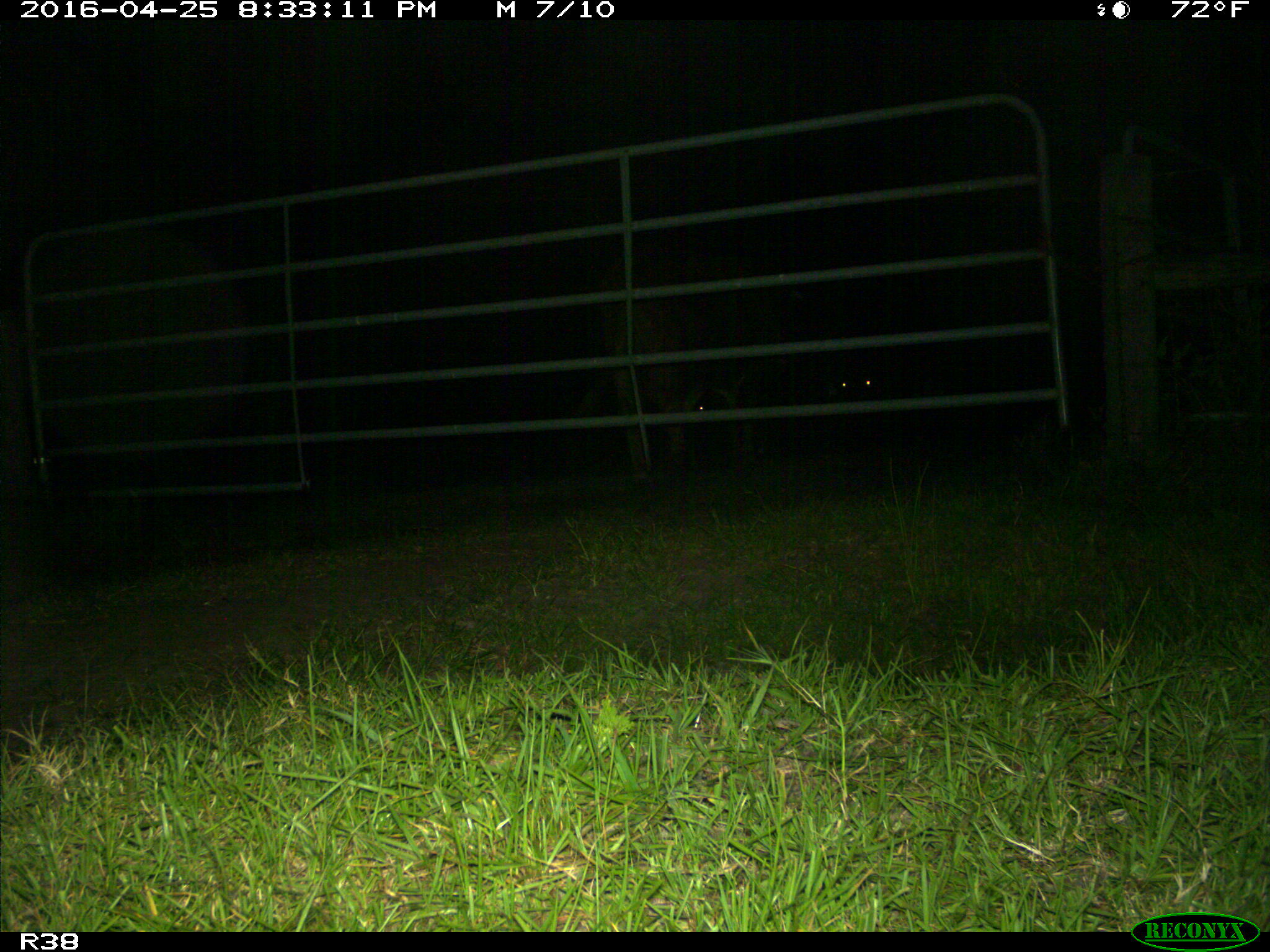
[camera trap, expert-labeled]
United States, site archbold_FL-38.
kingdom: Animalia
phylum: Chordata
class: Mammalia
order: Artiodactyla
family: Bovidae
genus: Bos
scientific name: Bos taurus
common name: domestic cow